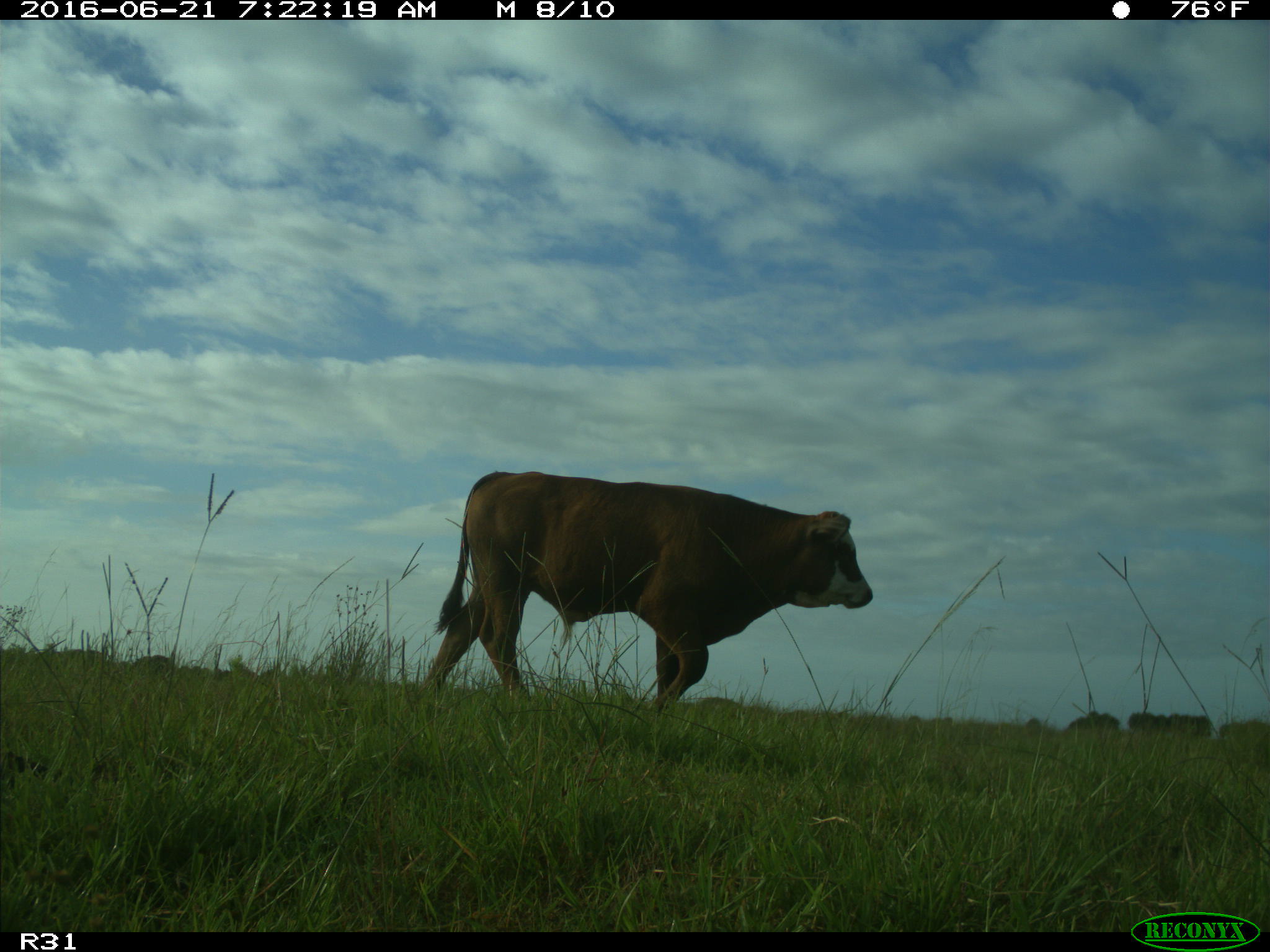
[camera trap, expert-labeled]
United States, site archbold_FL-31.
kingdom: Animalia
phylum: Chordata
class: Mammalia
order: Artiodactyla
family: Bovidae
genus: Bos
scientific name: Bos taurus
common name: domestic cow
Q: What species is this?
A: Bos taurus (domestic cow).